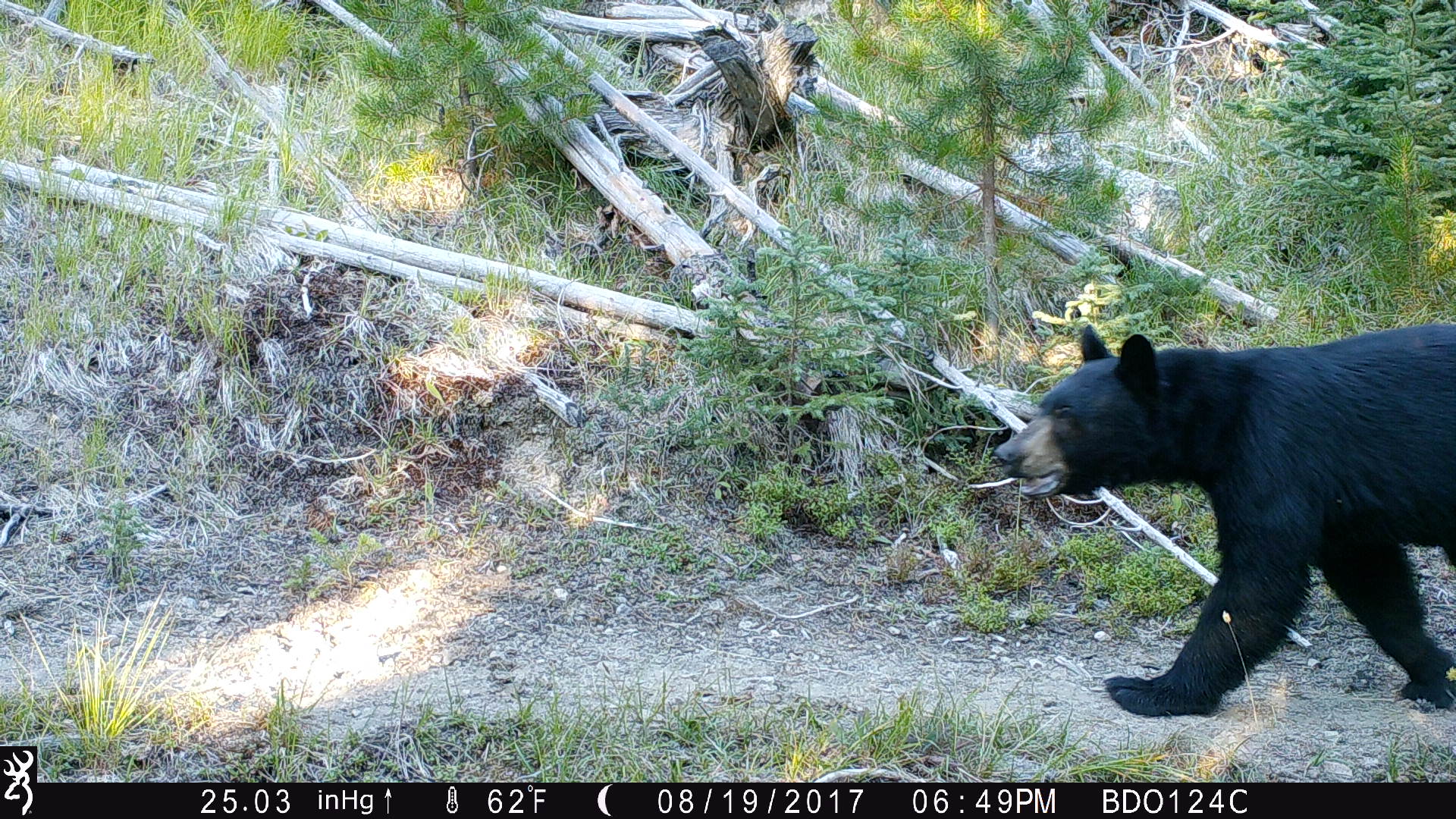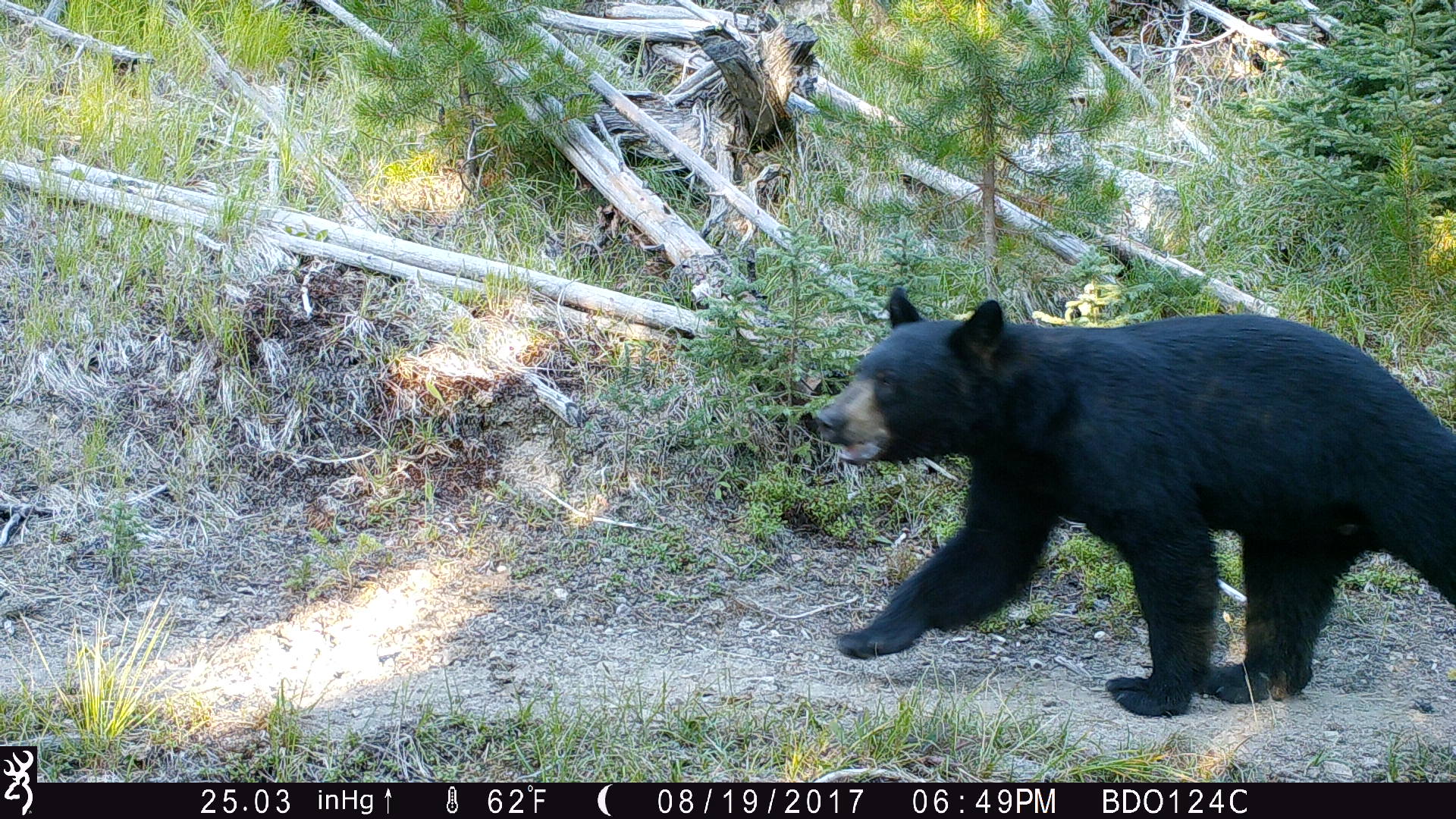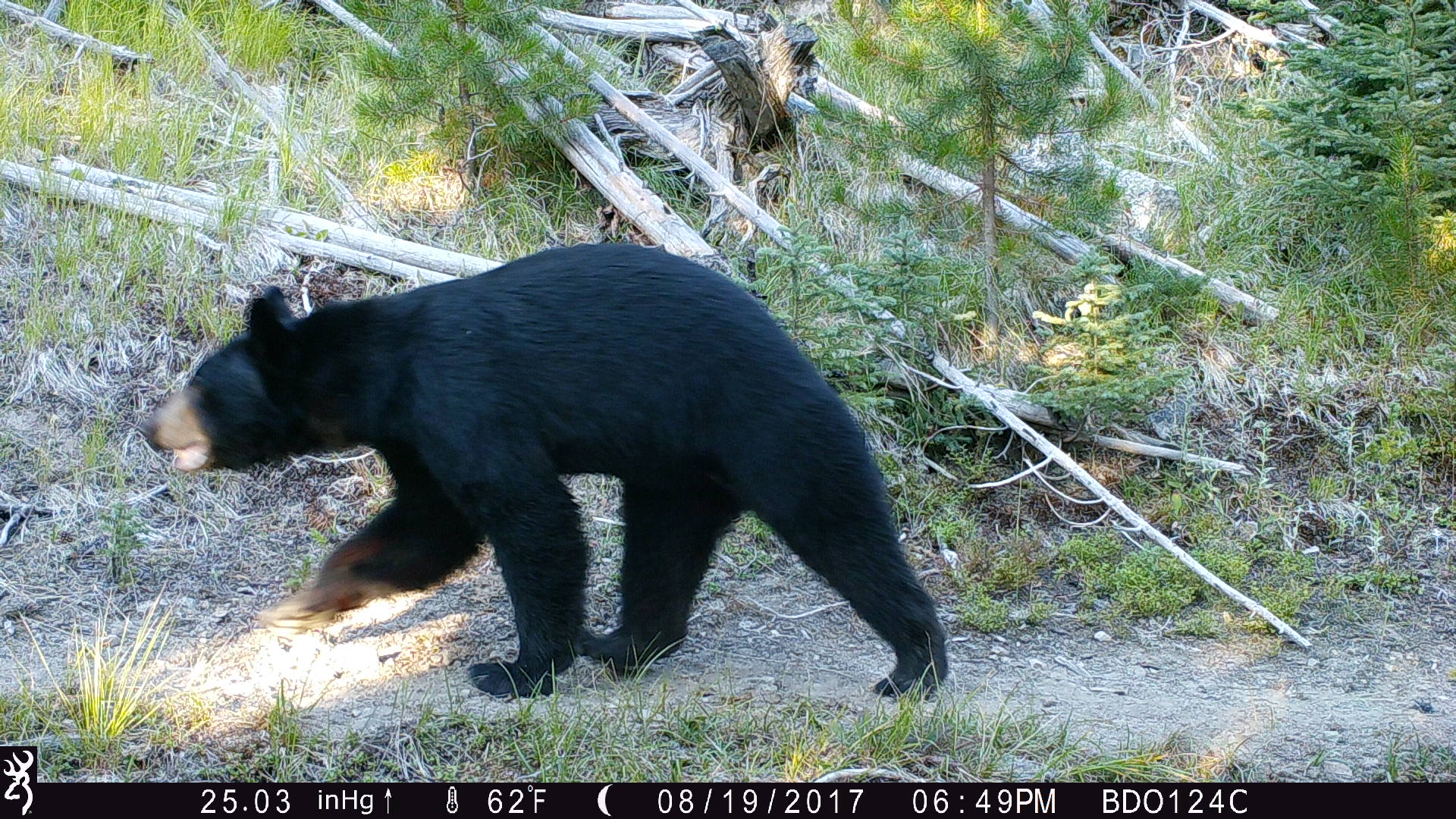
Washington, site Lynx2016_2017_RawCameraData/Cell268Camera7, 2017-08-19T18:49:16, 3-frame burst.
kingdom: Animalia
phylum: Chordata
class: Mammalia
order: Carnivora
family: Ursidae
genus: Ursus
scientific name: Ursus americanus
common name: american black bear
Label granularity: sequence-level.